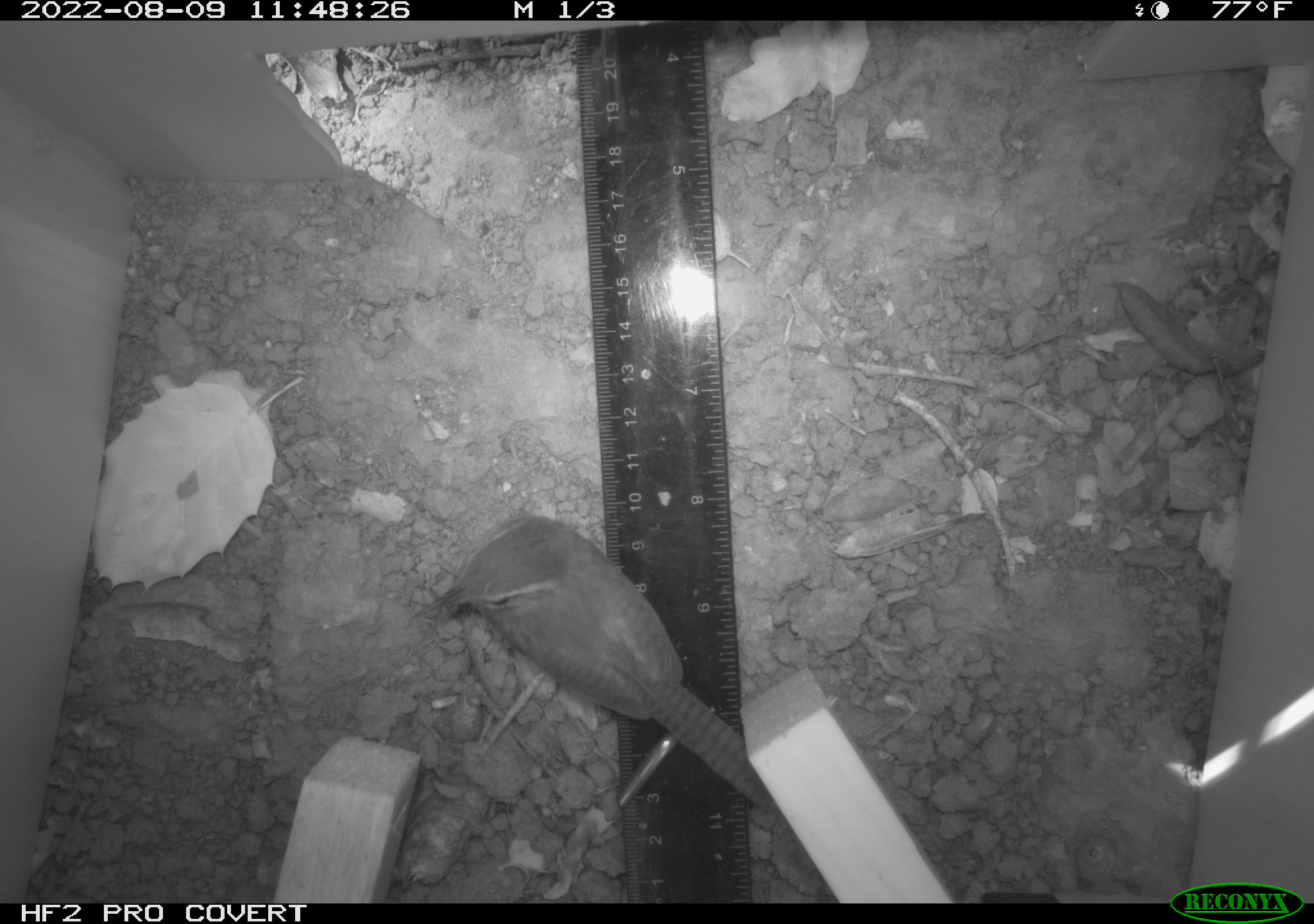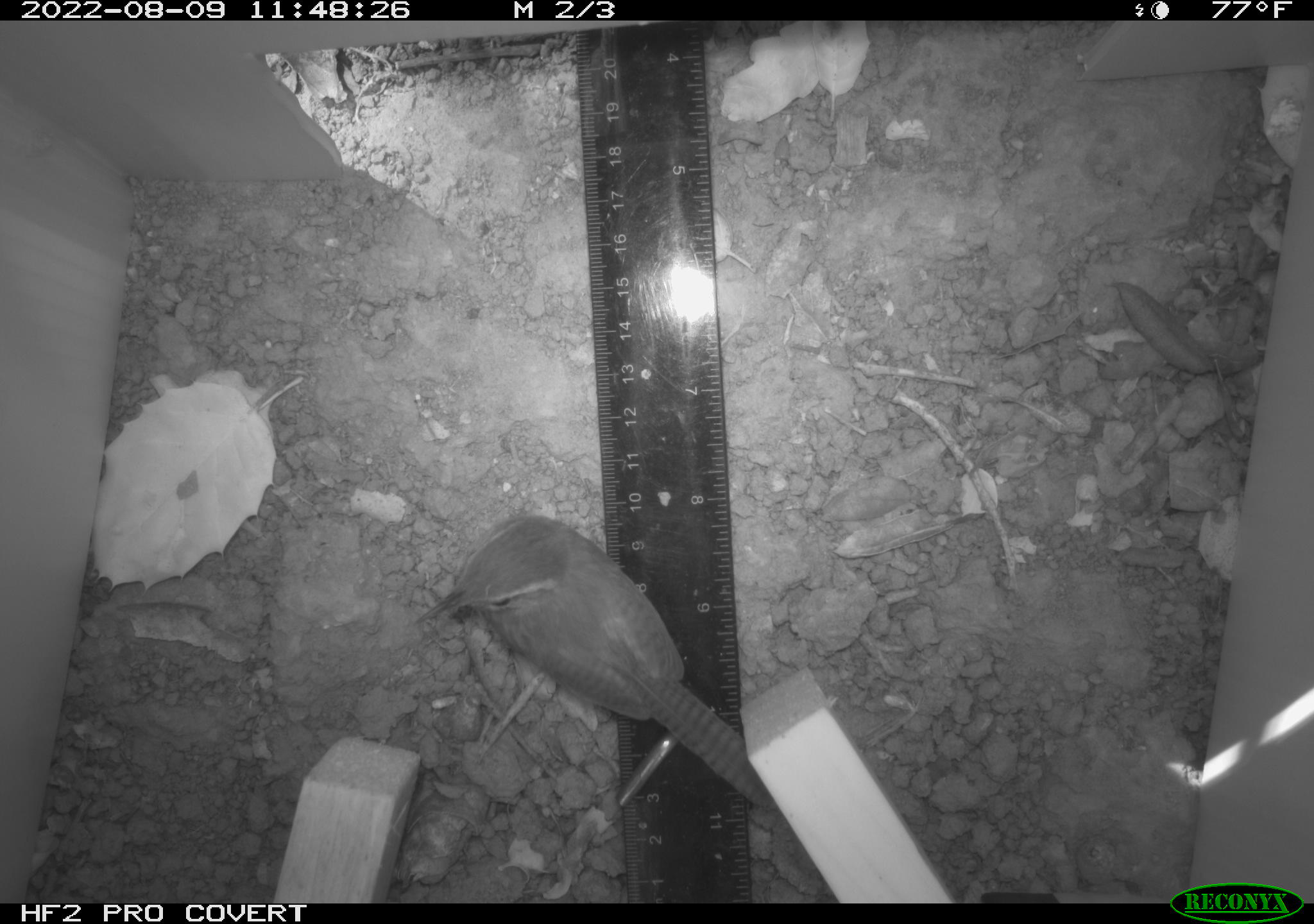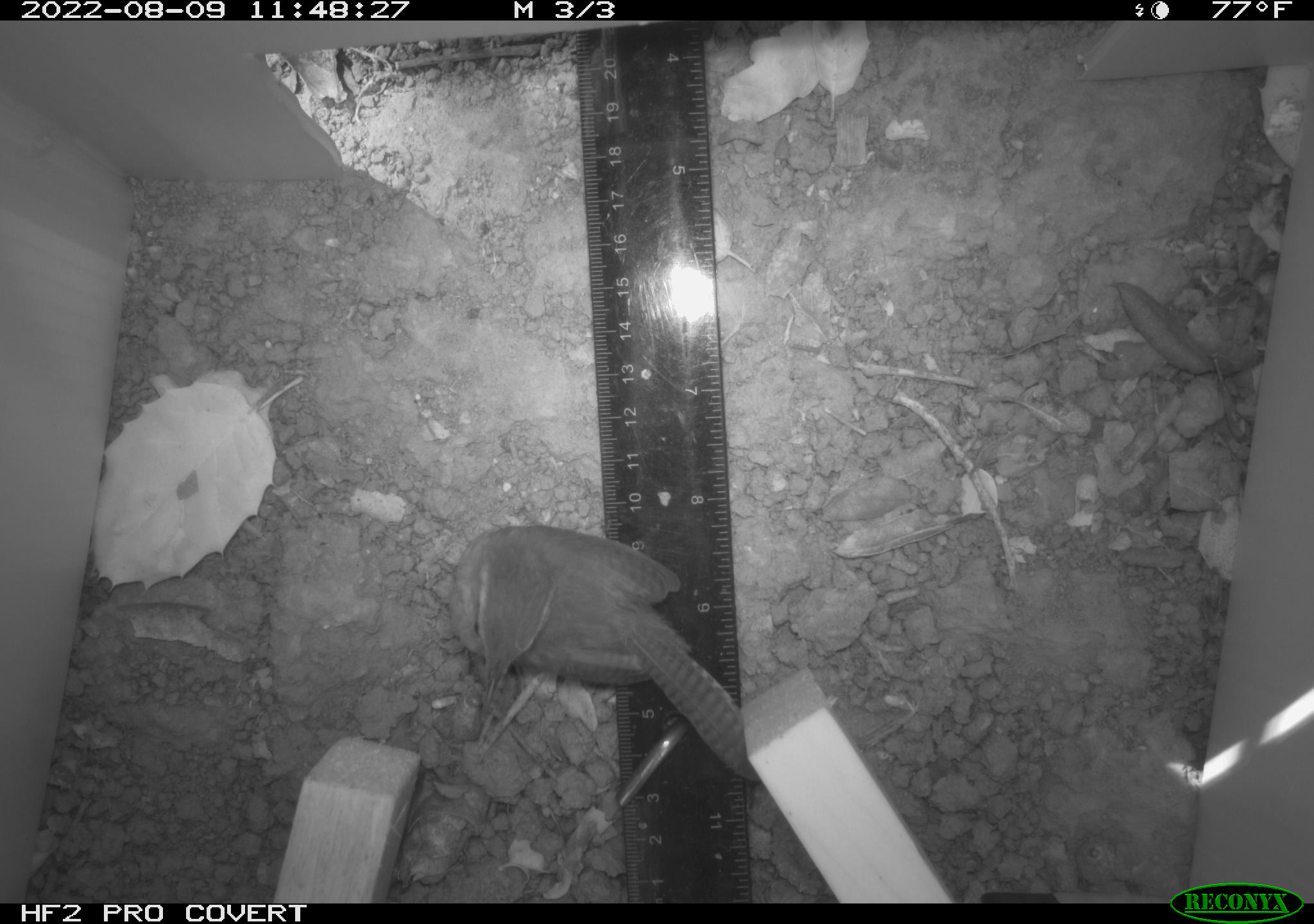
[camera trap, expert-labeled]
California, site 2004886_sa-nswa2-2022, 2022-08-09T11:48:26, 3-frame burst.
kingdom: Animalia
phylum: Chordata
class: Aves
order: Passeriformes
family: Troglodytidae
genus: Thryomanes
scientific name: Thryomanes bewickii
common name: bewick's wren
Bewick's wren (Thryomanes bewickii).